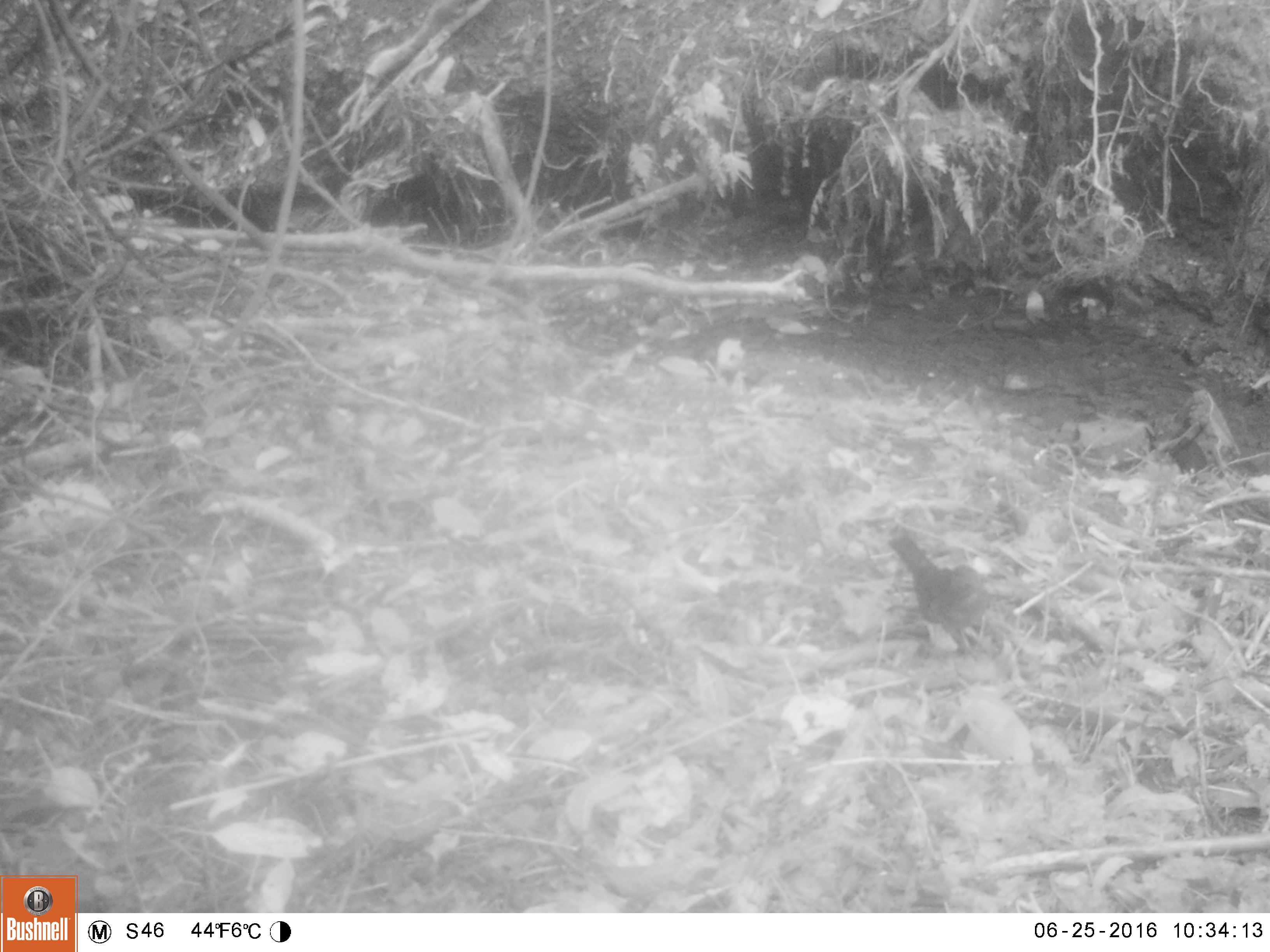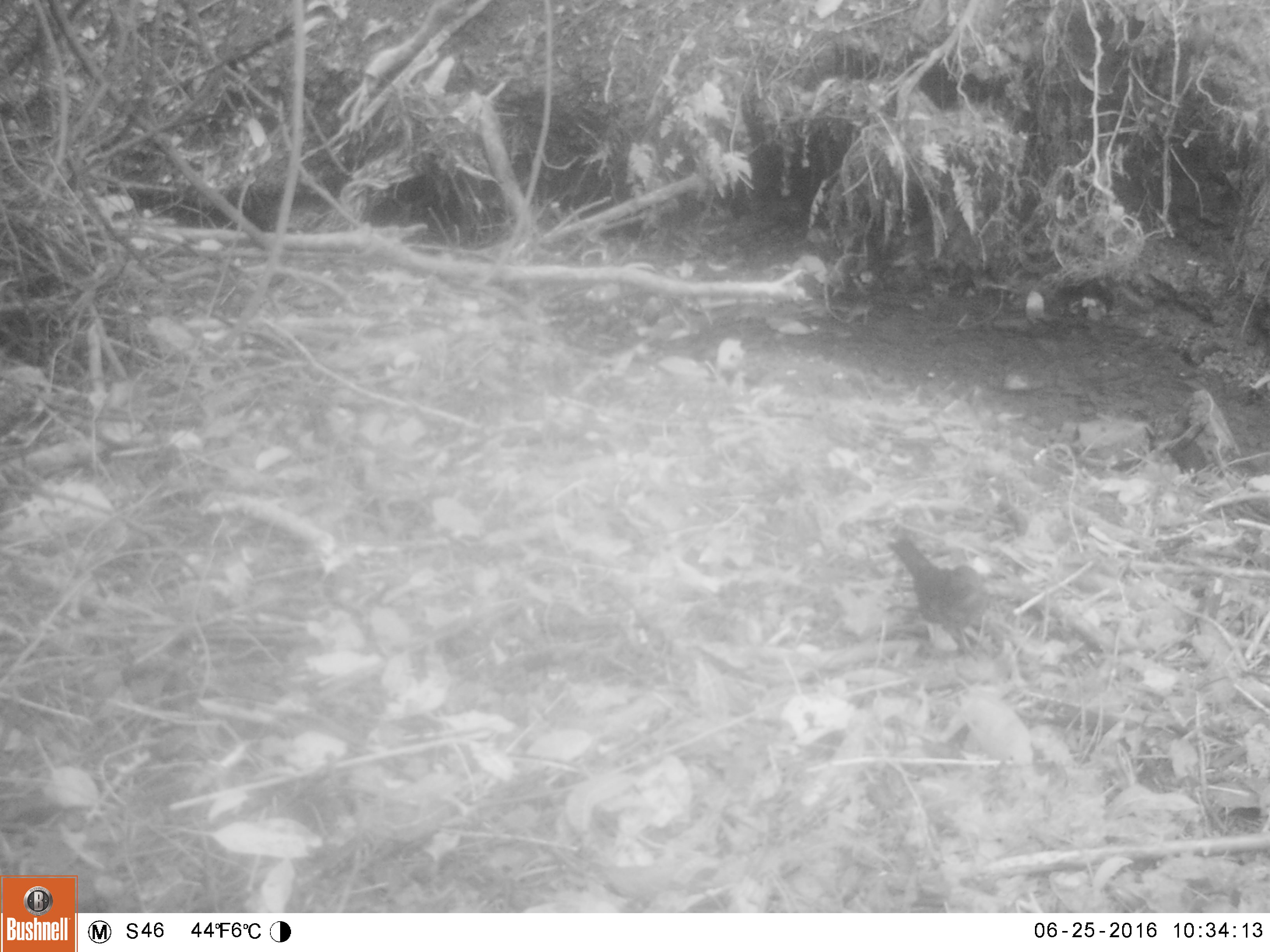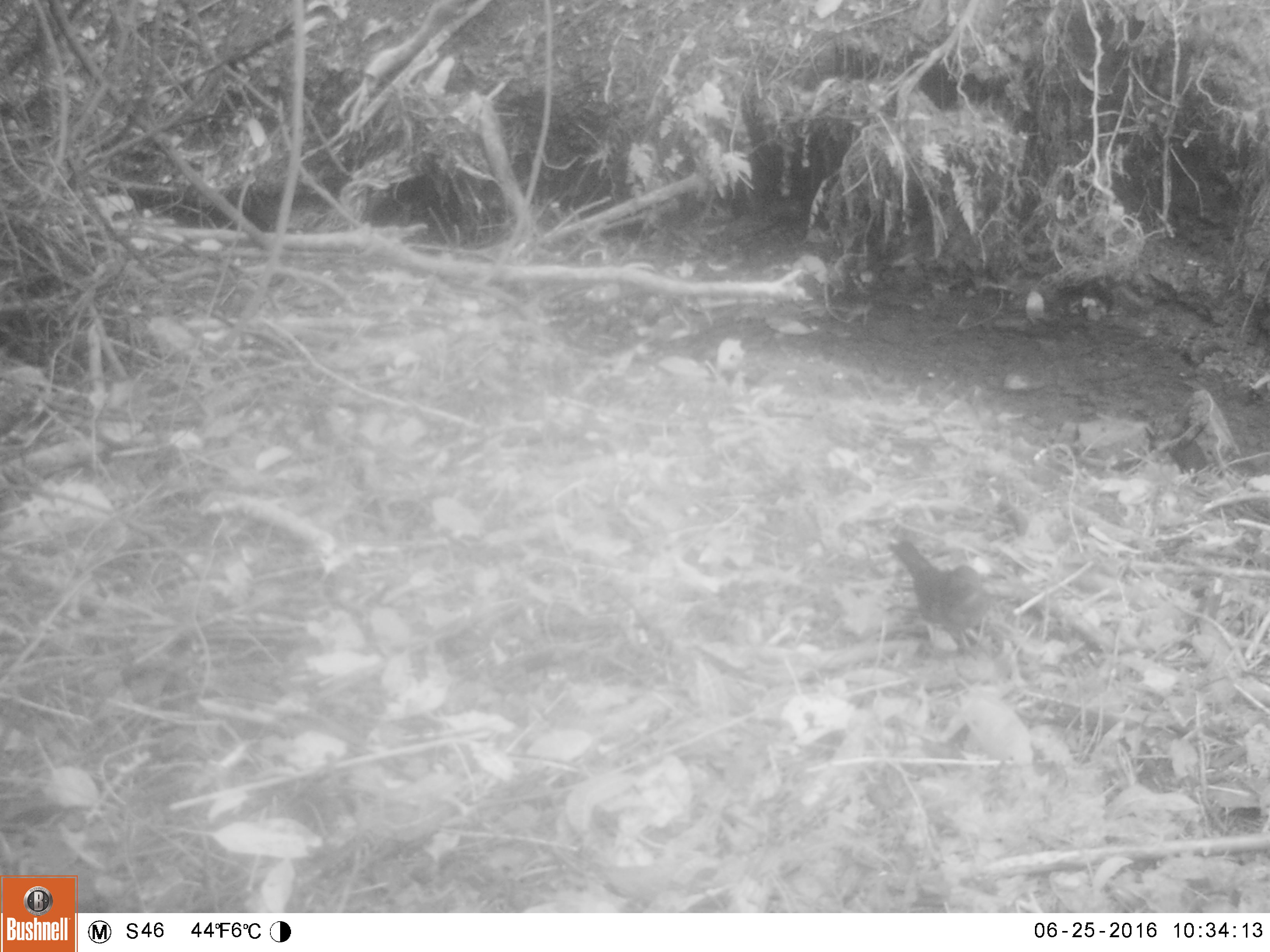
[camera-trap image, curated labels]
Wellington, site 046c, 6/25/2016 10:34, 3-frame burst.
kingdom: Animalia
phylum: Chordata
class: Aves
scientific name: Aves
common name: bird